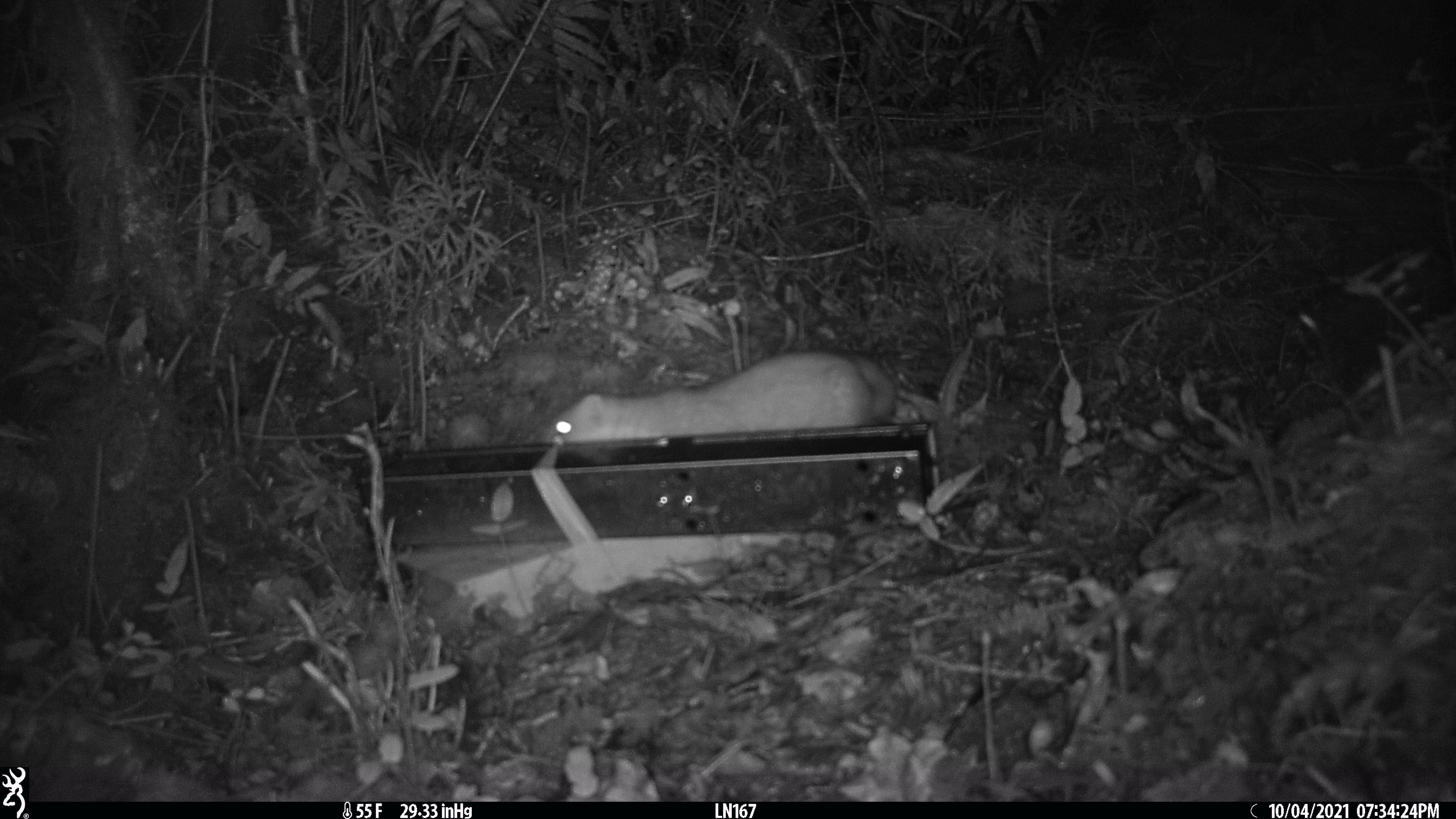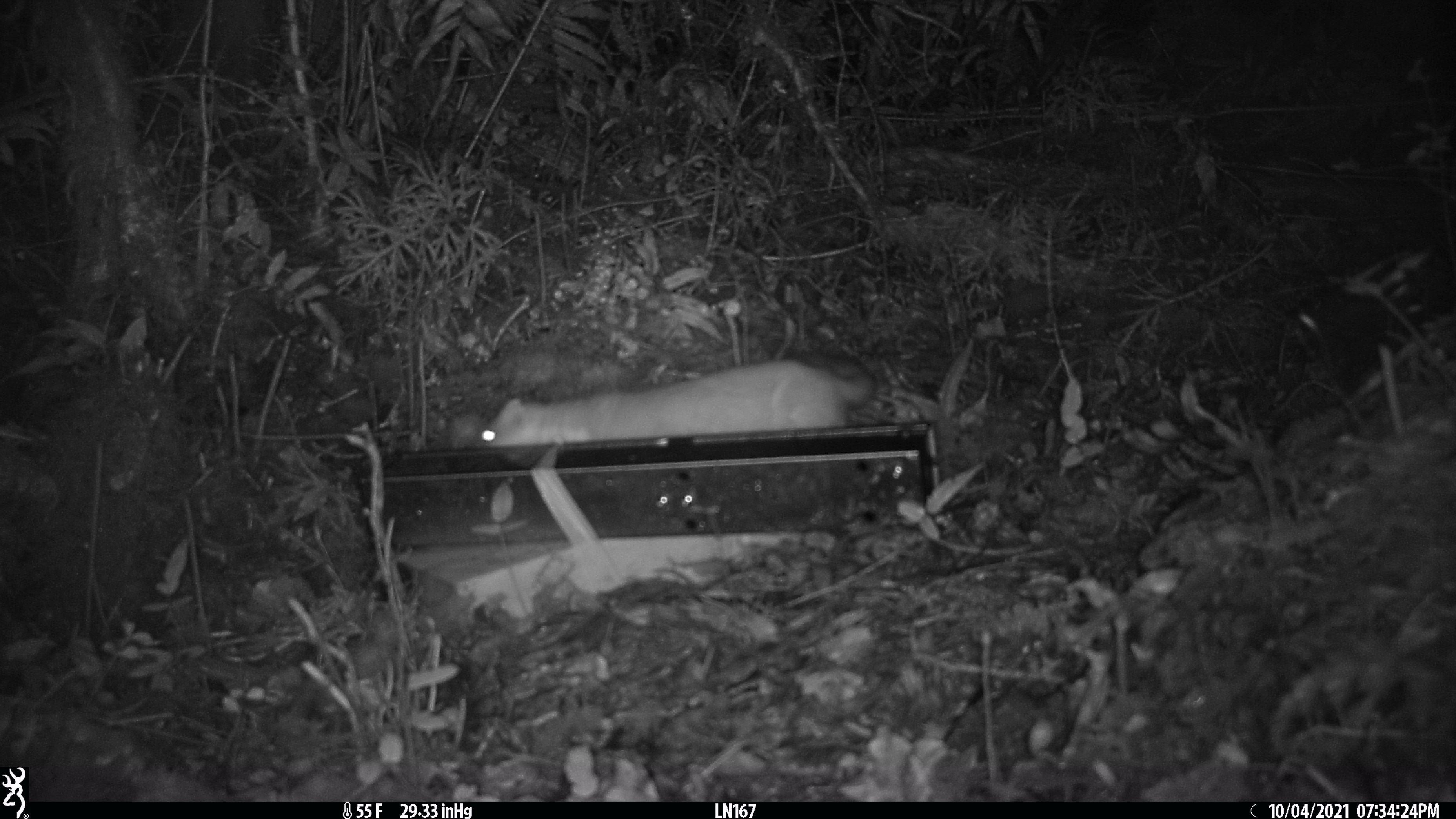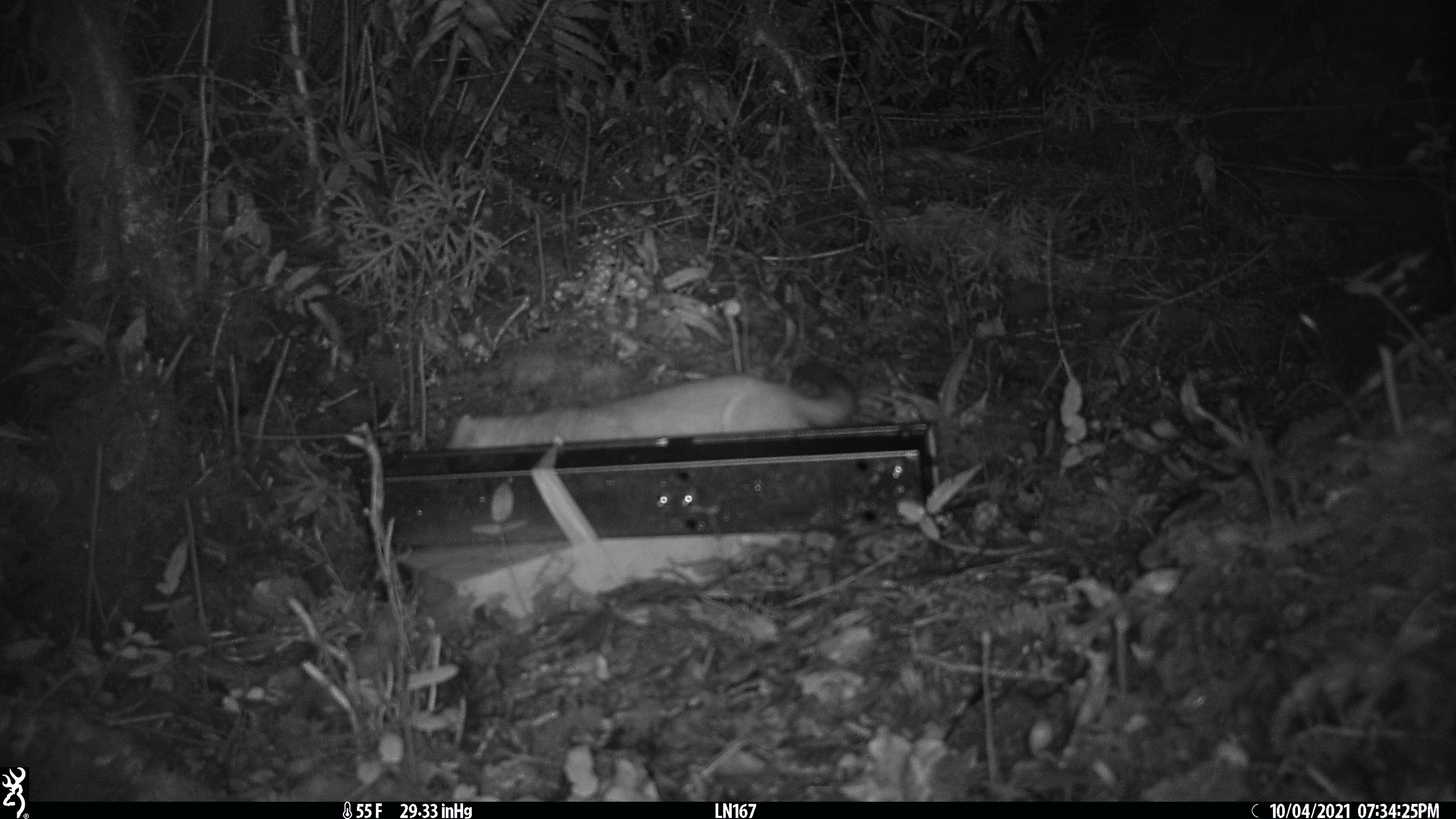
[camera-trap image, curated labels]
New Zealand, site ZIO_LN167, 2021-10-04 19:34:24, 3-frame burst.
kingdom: Animalia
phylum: Chordata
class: Mammalia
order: Carnivora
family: Mustelidae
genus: Mustela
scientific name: Mustela erminea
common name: stoat